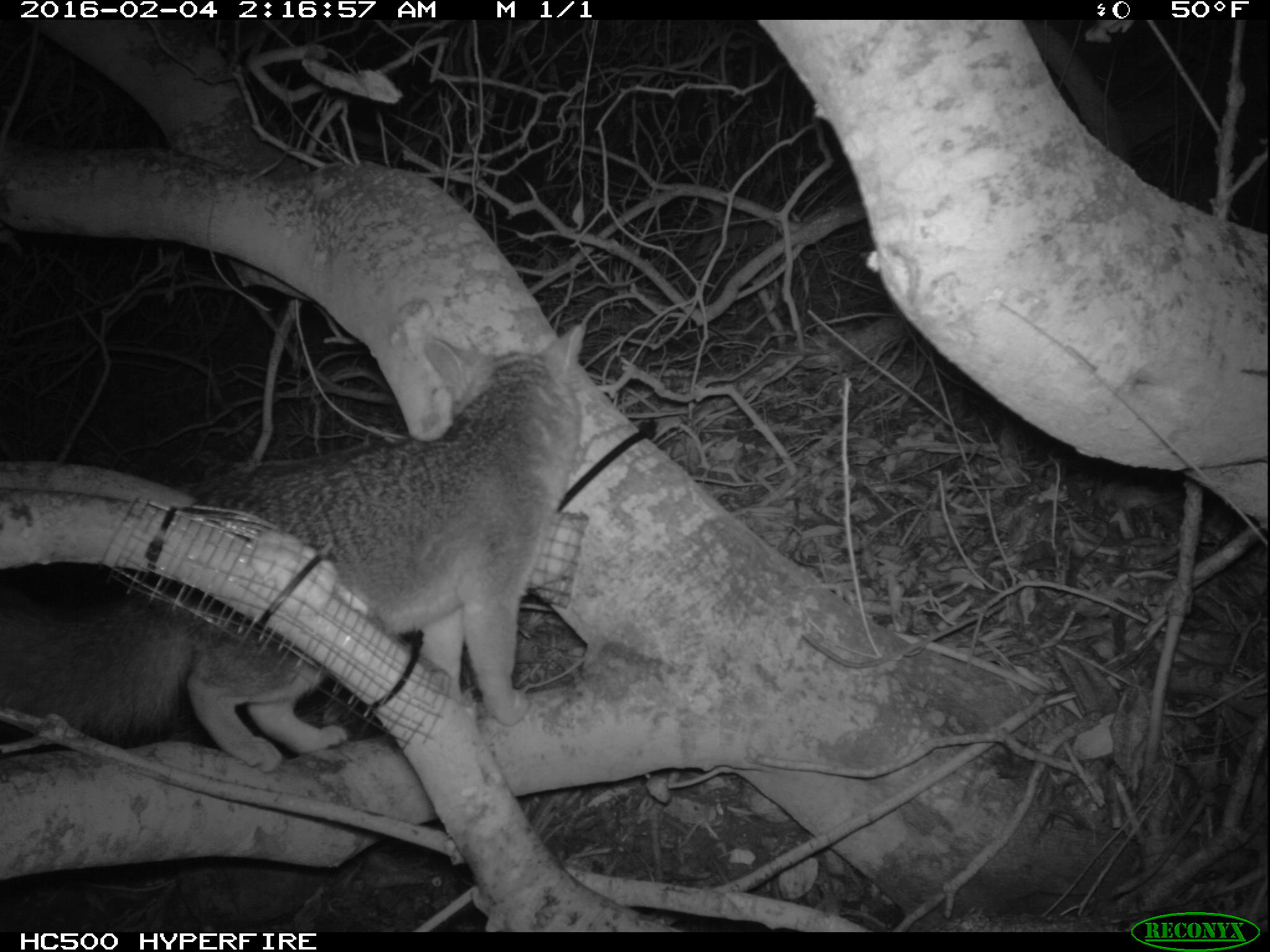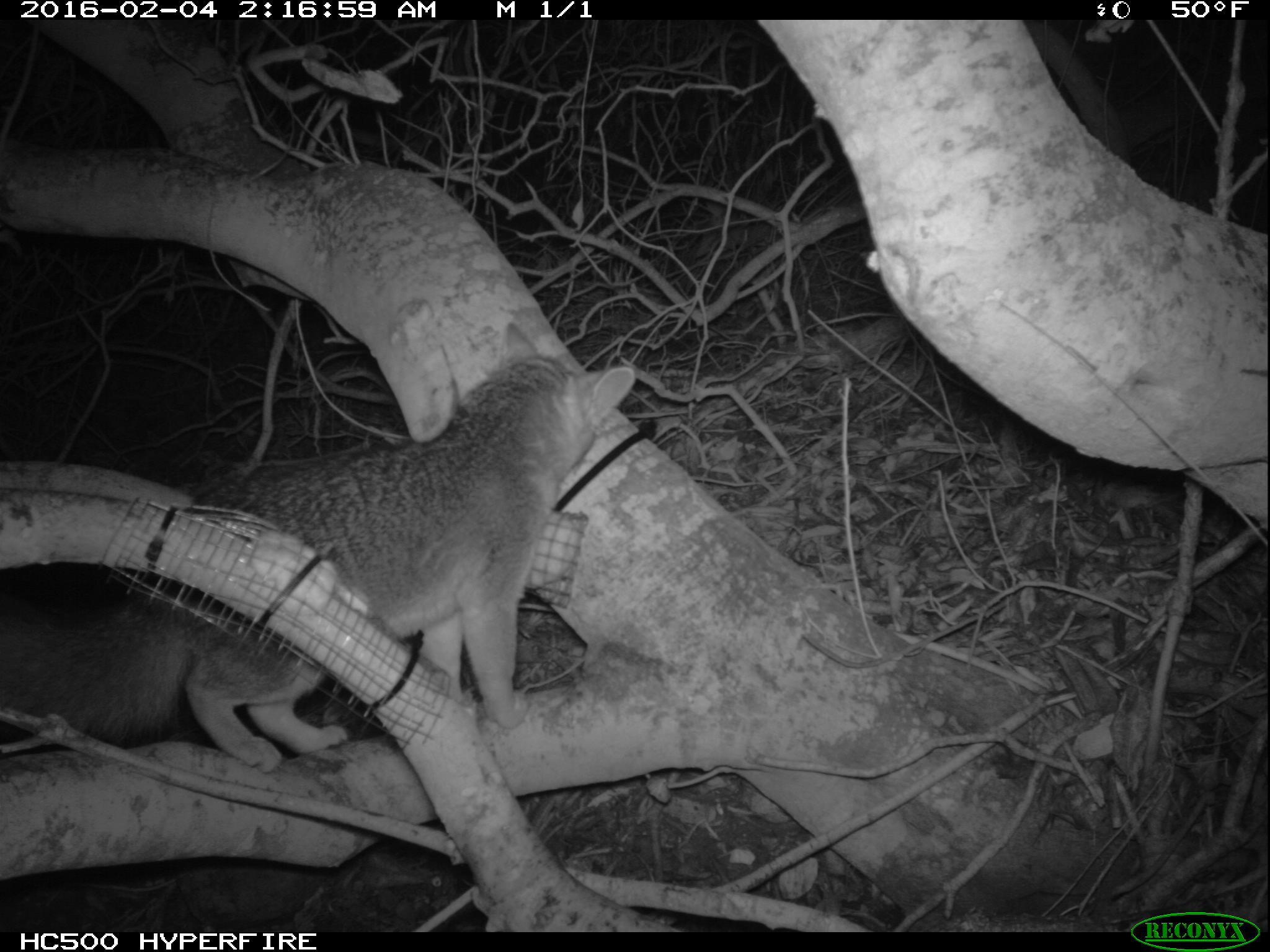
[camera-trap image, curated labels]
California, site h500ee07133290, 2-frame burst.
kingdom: Animalia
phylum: Chordata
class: Mammalia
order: Carnivora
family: Canidae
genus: Urocyon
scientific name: Urocyon littoralis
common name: island fox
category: fox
Fox (island fox) (Urocyon littoralis).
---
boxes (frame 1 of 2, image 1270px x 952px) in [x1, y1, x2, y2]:
fox: [4, 320, 587, 775]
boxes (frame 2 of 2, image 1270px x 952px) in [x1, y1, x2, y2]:
fox: [0, 322, 636, 773]